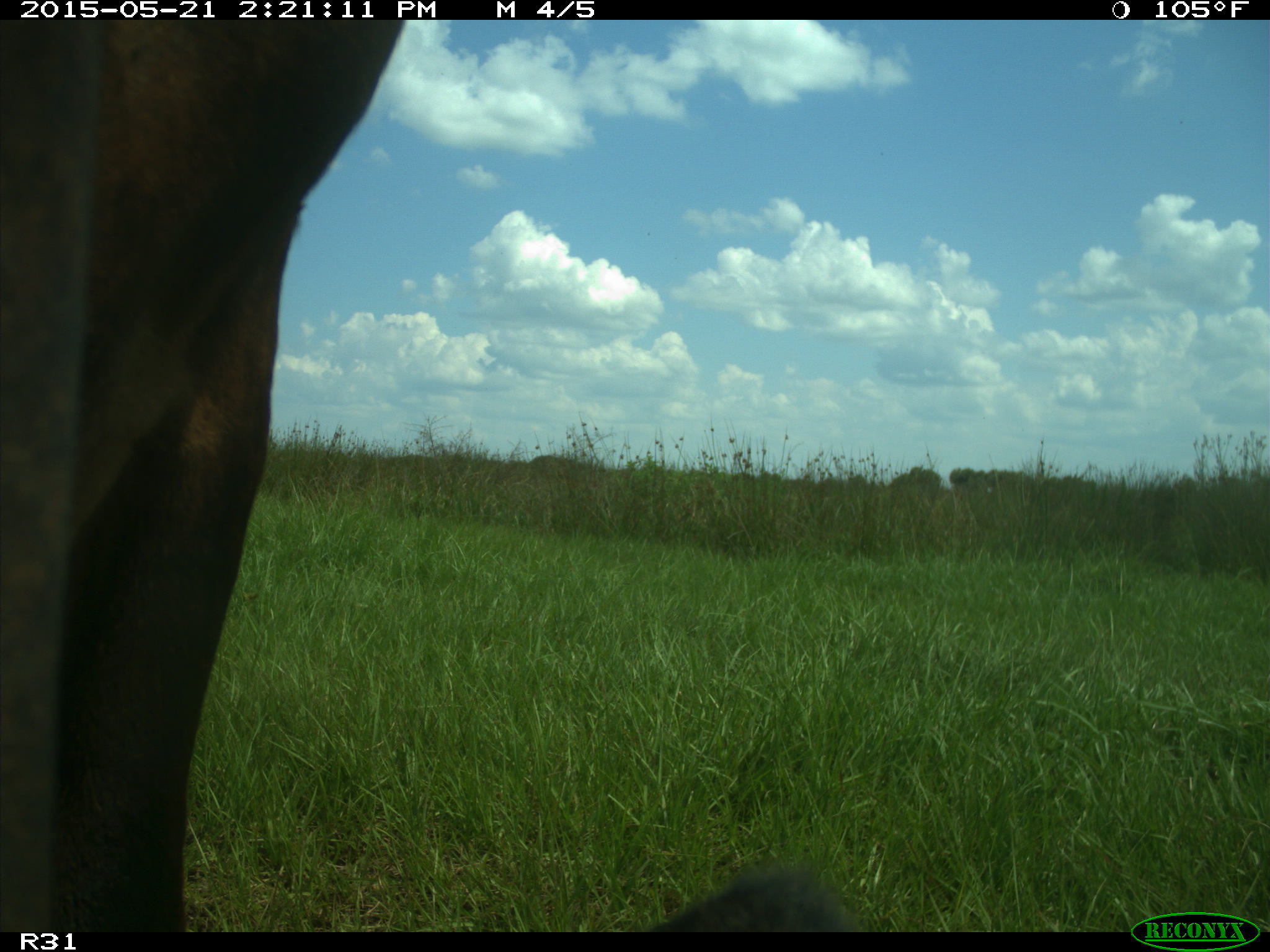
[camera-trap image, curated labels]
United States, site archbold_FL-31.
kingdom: Animalia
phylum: Chordata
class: Mammalia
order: Artiodactyla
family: Bovidae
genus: Bos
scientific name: Bos taurus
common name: domestic cow